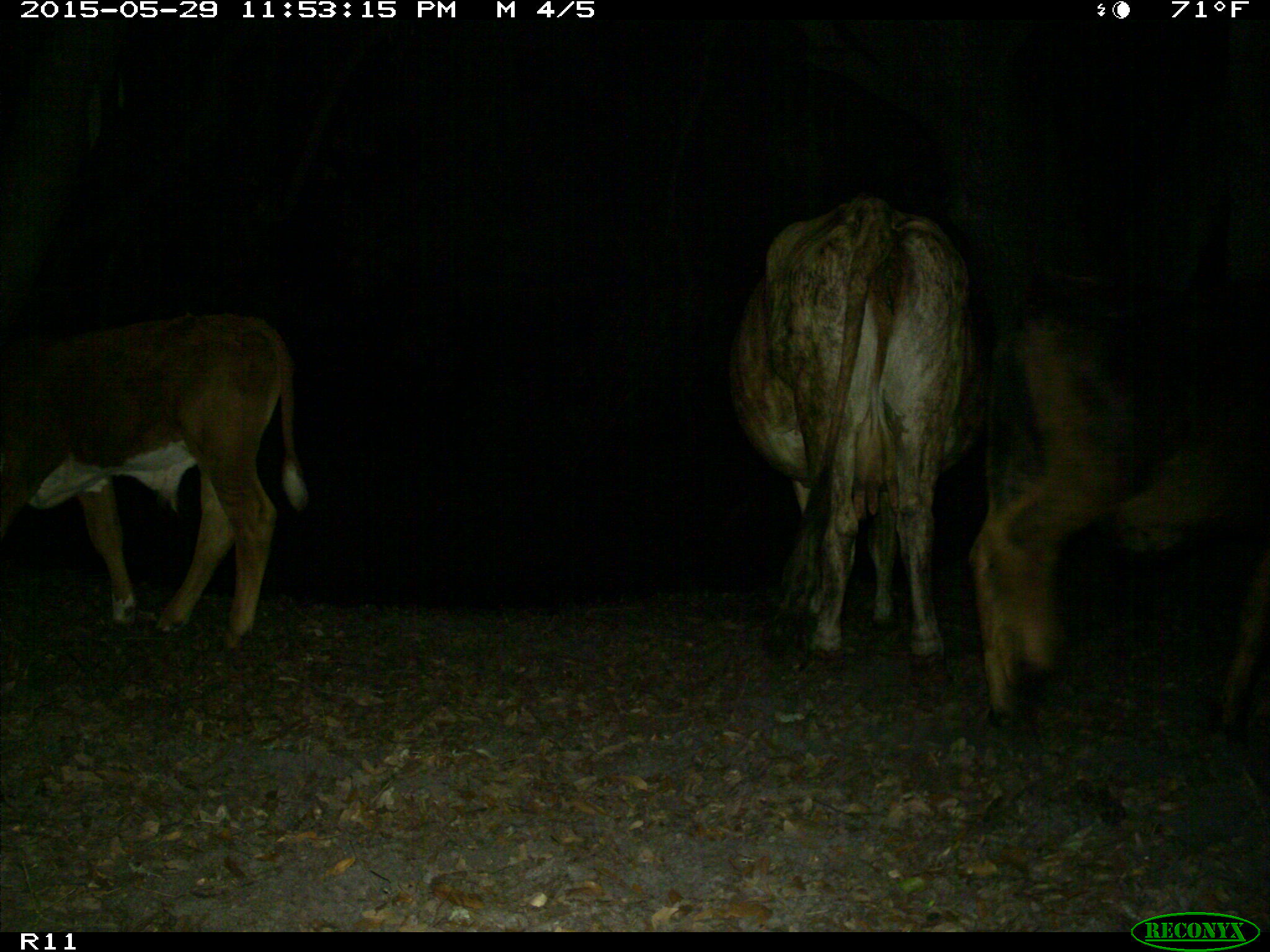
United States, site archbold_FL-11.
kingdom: Animalia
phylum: Chordata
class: Mammalia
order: Artiodactyla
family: Bovidae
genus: Bos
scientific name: Bos taurus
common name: domestic cow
Bos taurus (domestic cow).